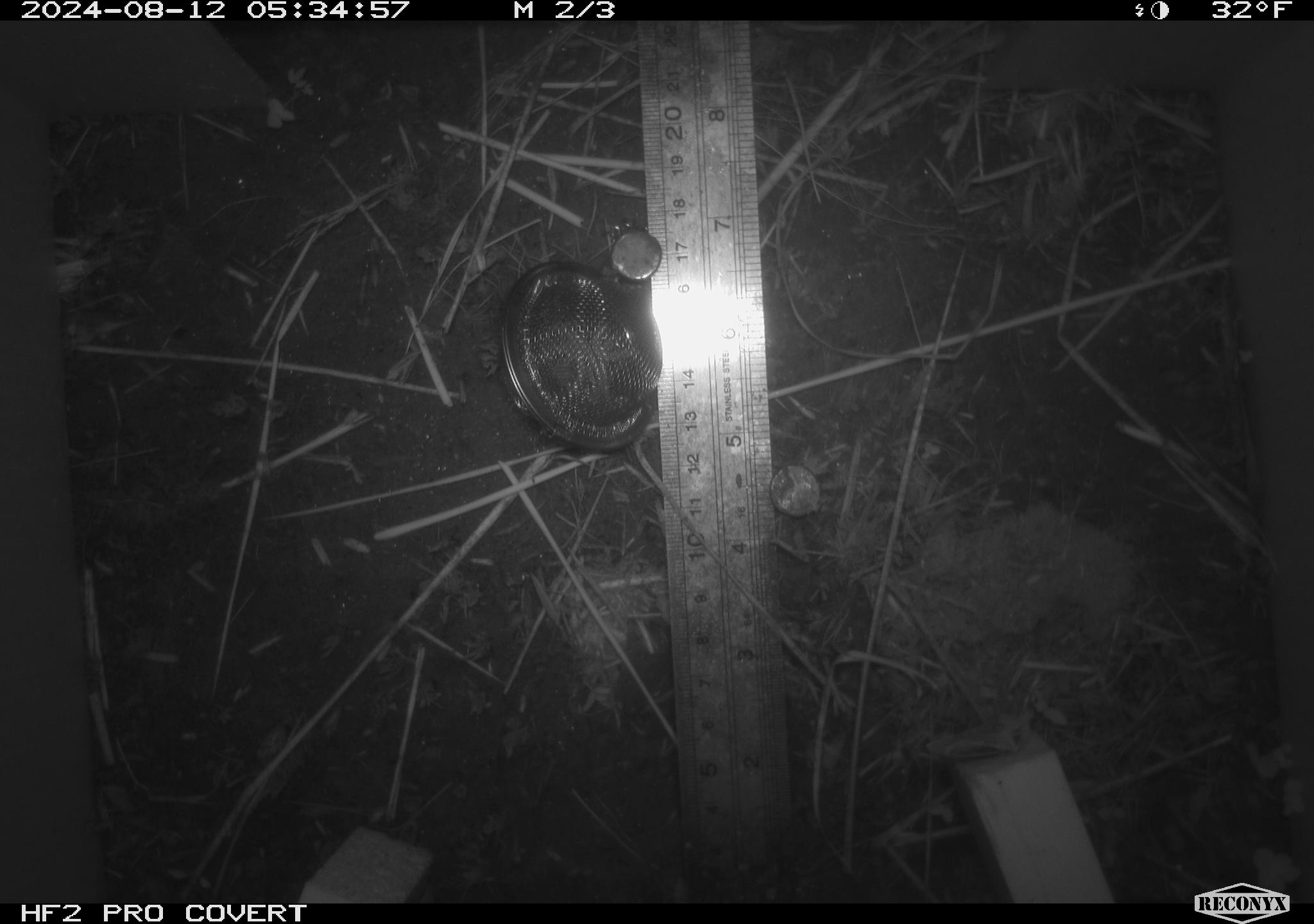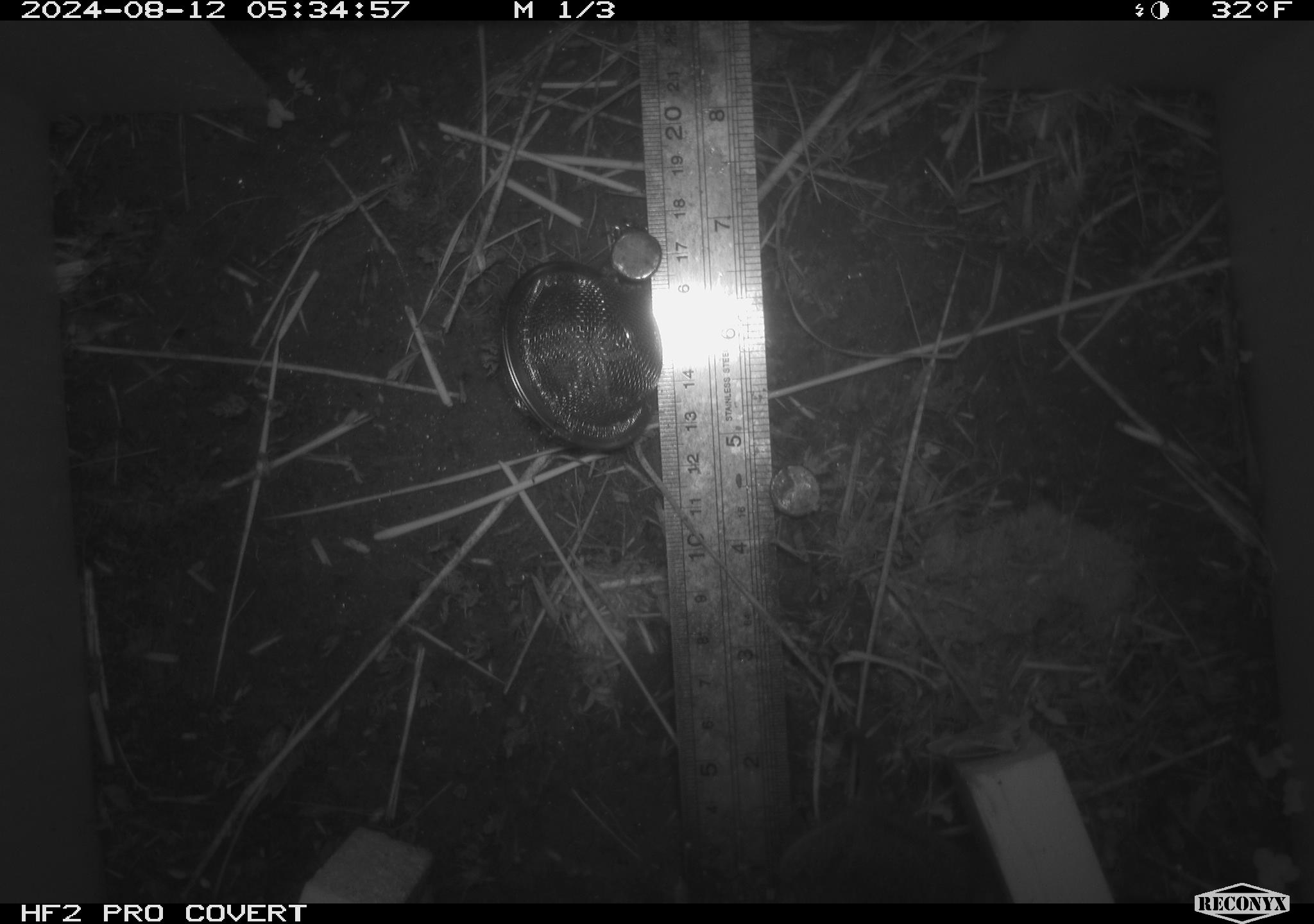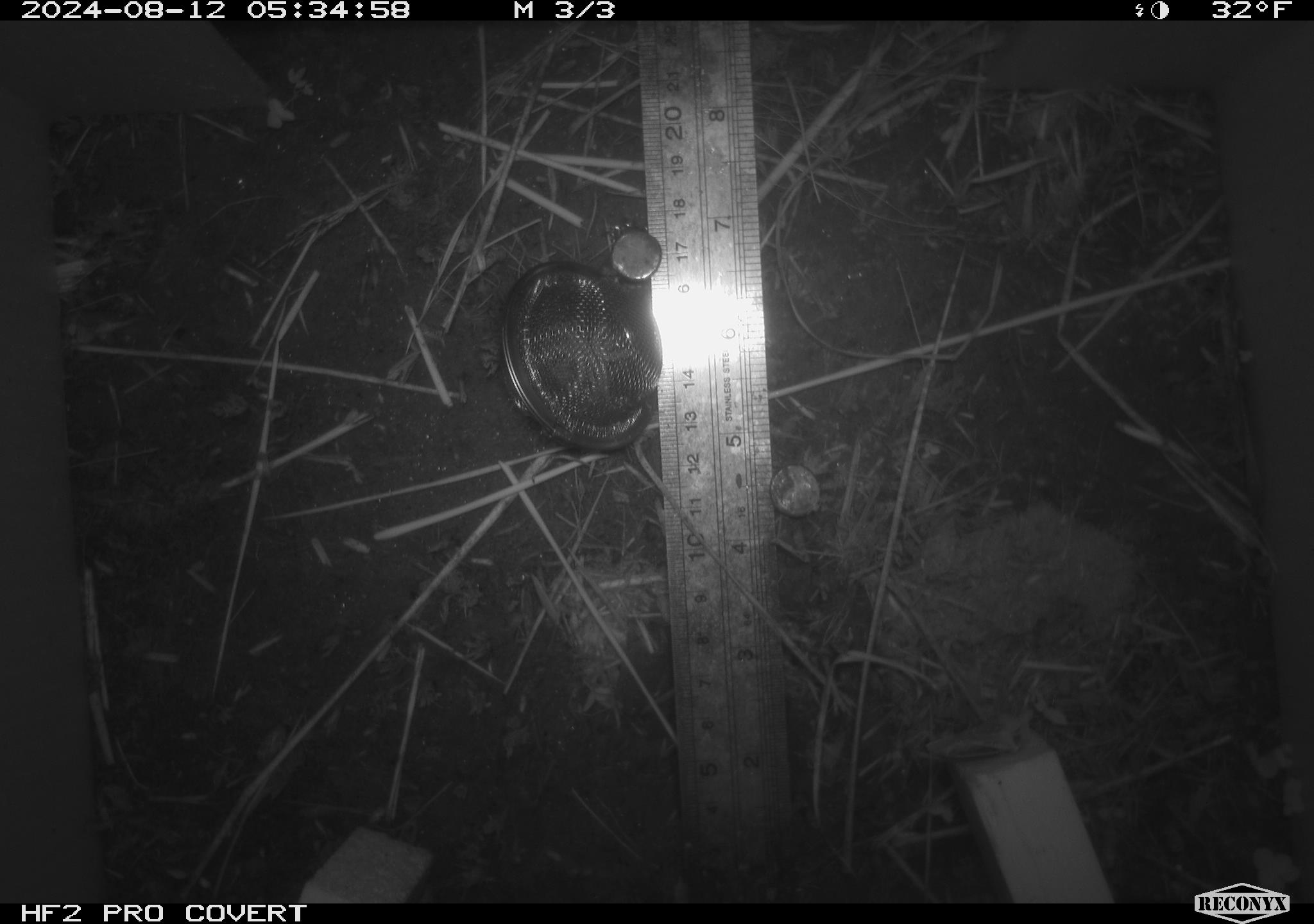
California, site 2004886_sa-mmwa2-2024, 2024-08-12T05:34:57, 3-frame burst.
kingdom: Animalia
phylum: Chordata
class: Mammalia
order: Rodentia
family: Cricetidae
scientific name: Arvicolinae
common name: voles, lemmings, and muskrats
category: arvicolinae subfamily